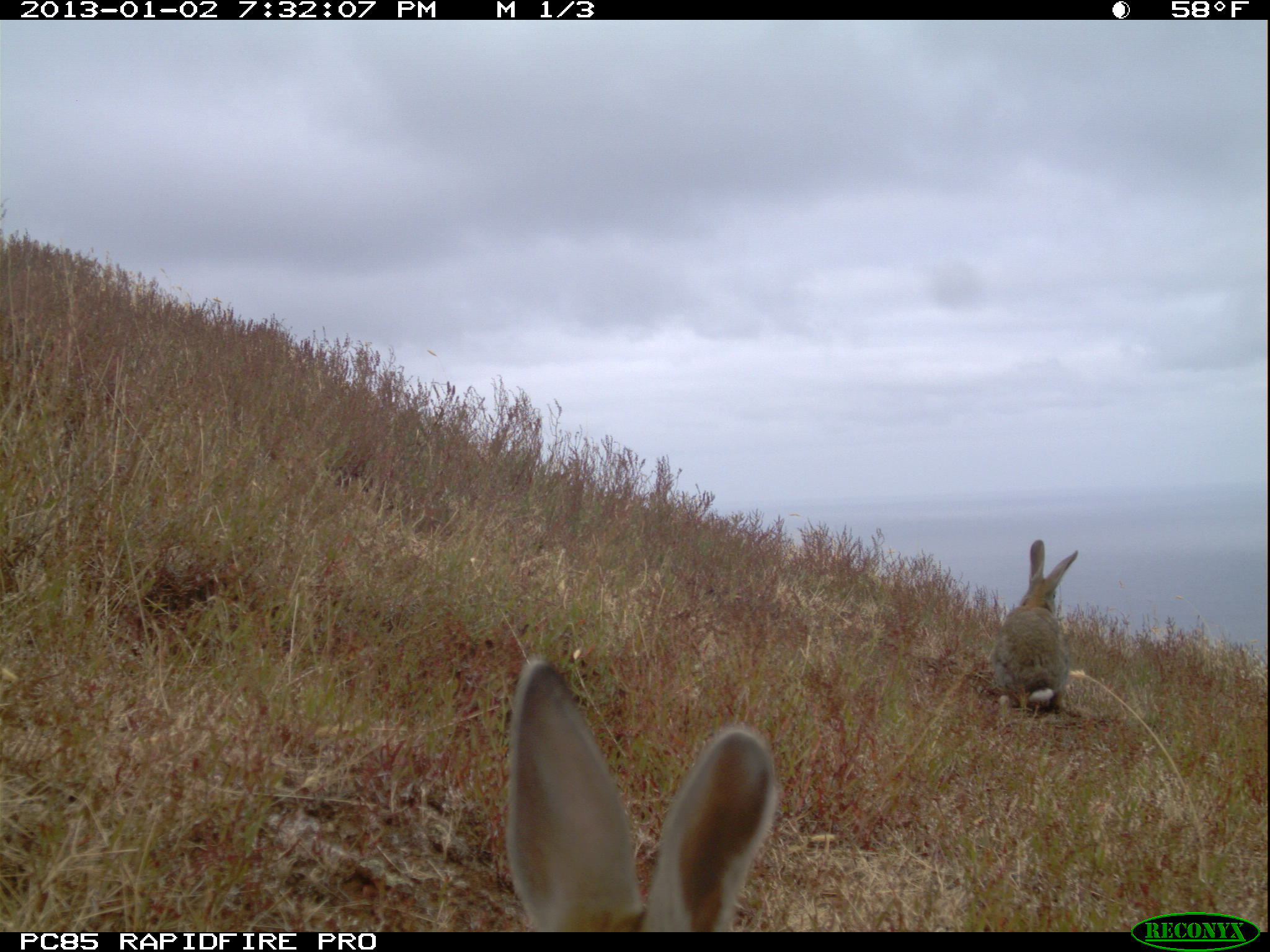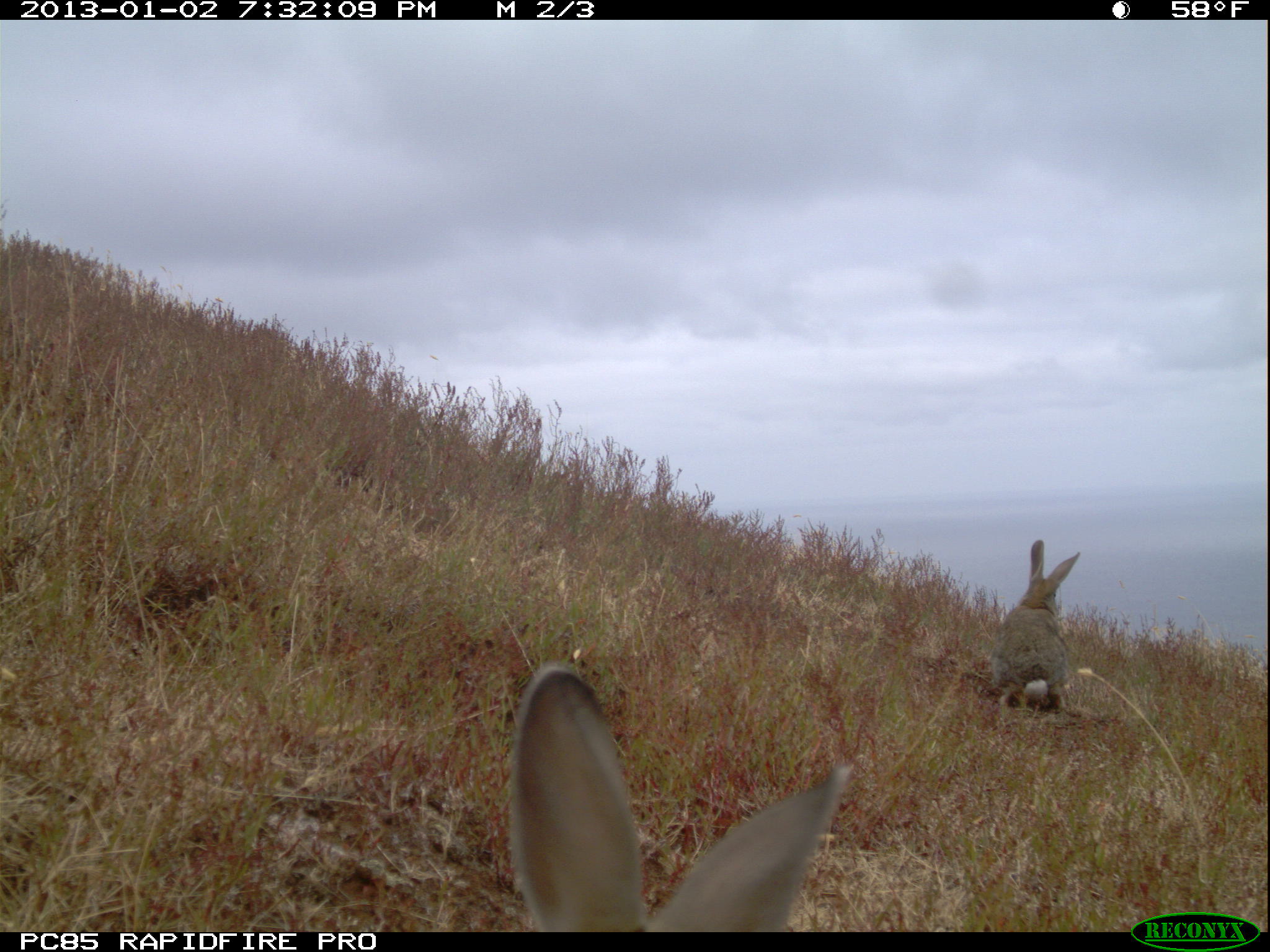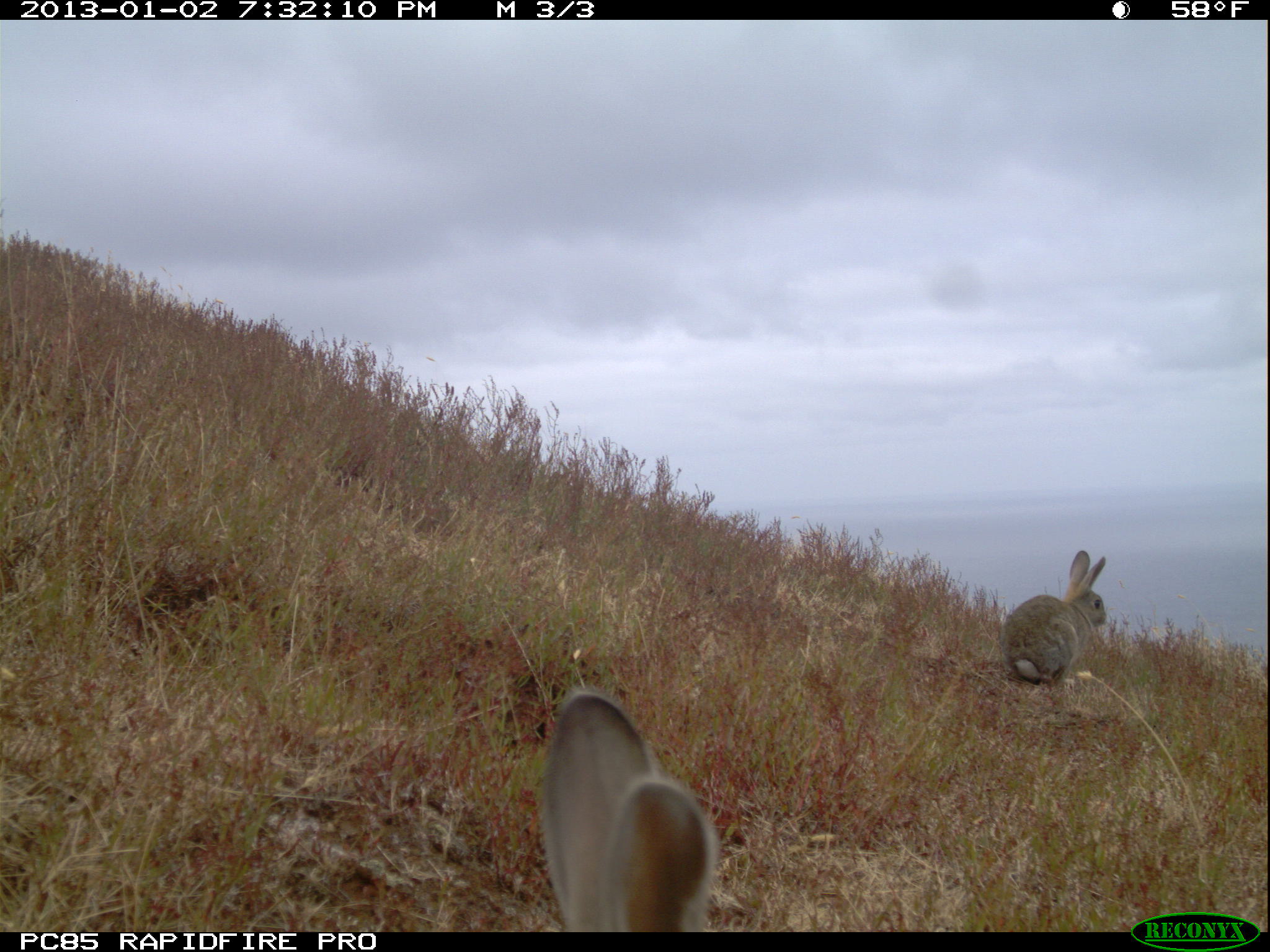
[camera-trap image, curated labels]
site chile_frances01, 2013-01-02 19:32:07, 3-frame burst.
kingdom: Animalia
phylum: Chordata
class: Mammalia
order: Lagomorpha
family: Leporidae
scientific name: Leporidae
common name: rabbits and hares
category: rabbit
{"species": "rabbit (rabbits and hares) (Leporidae)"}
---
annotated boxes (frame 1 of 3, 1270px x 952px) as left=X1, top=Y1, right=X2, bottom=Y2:
rabbit: left=503, top=649, right=775, bottom=931; left=988, top=540, right=1081, bottom=722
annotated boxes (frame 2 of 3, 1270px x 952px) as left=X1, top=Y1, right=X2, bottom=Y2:
rabbit: left=506, top=661, right=856, bottom=930; left=987, top=543, right=1132, bottom=726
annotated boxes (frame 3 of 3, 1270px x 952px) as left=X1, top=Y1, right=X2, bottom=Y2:
rabbit: left=538, top=689, right=719, bottom=933; left=1000, top=548, right=1111, bottom=695